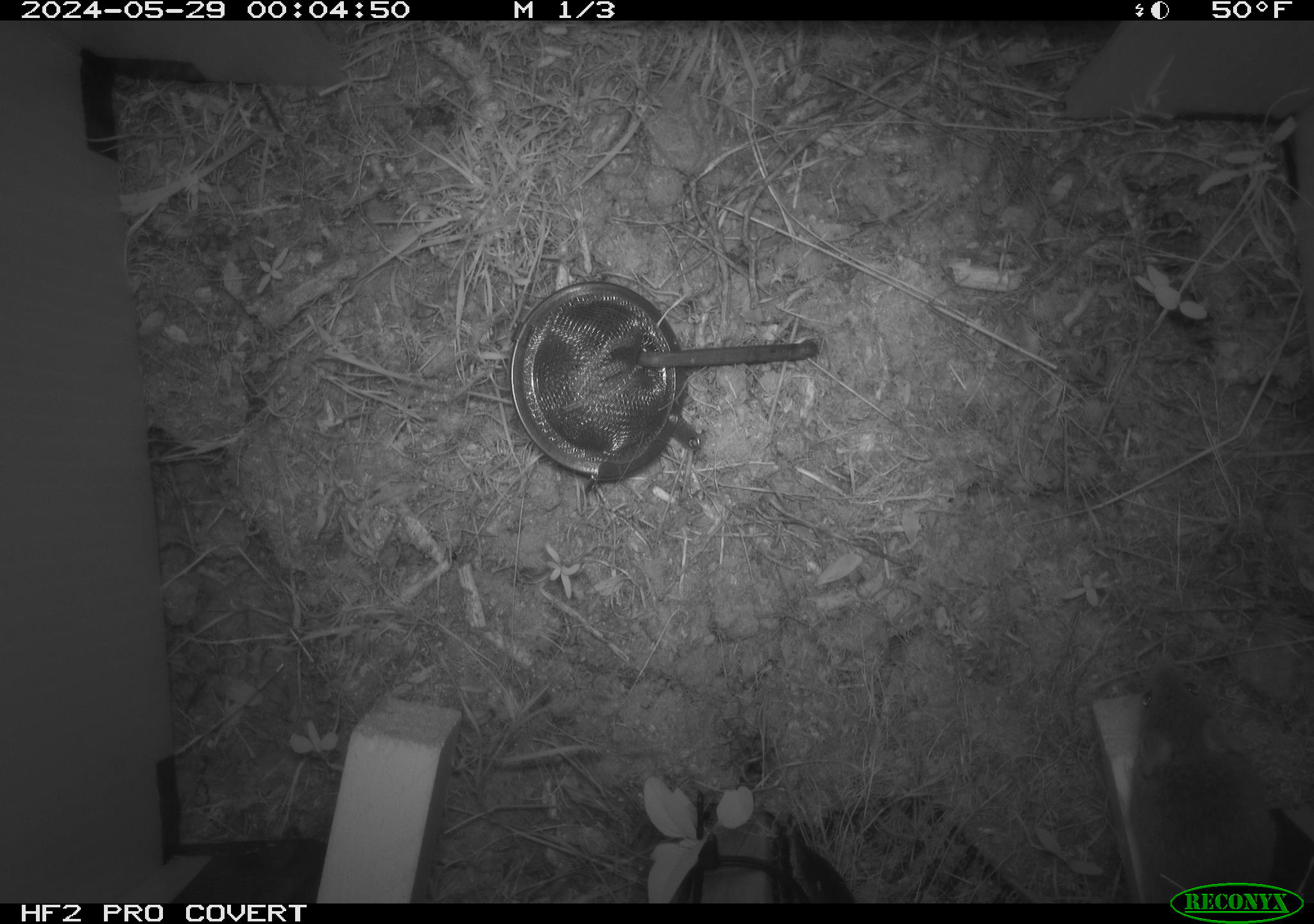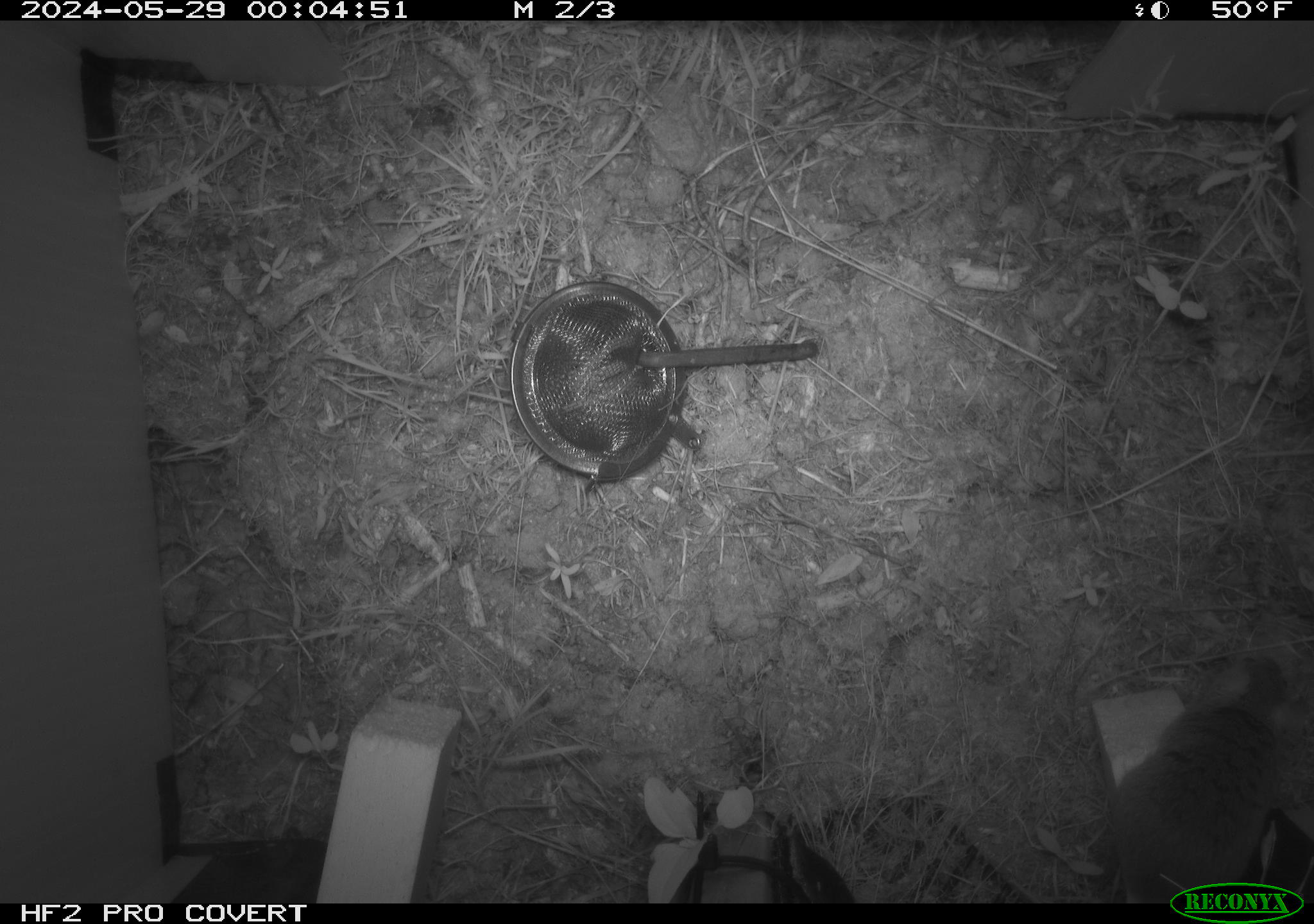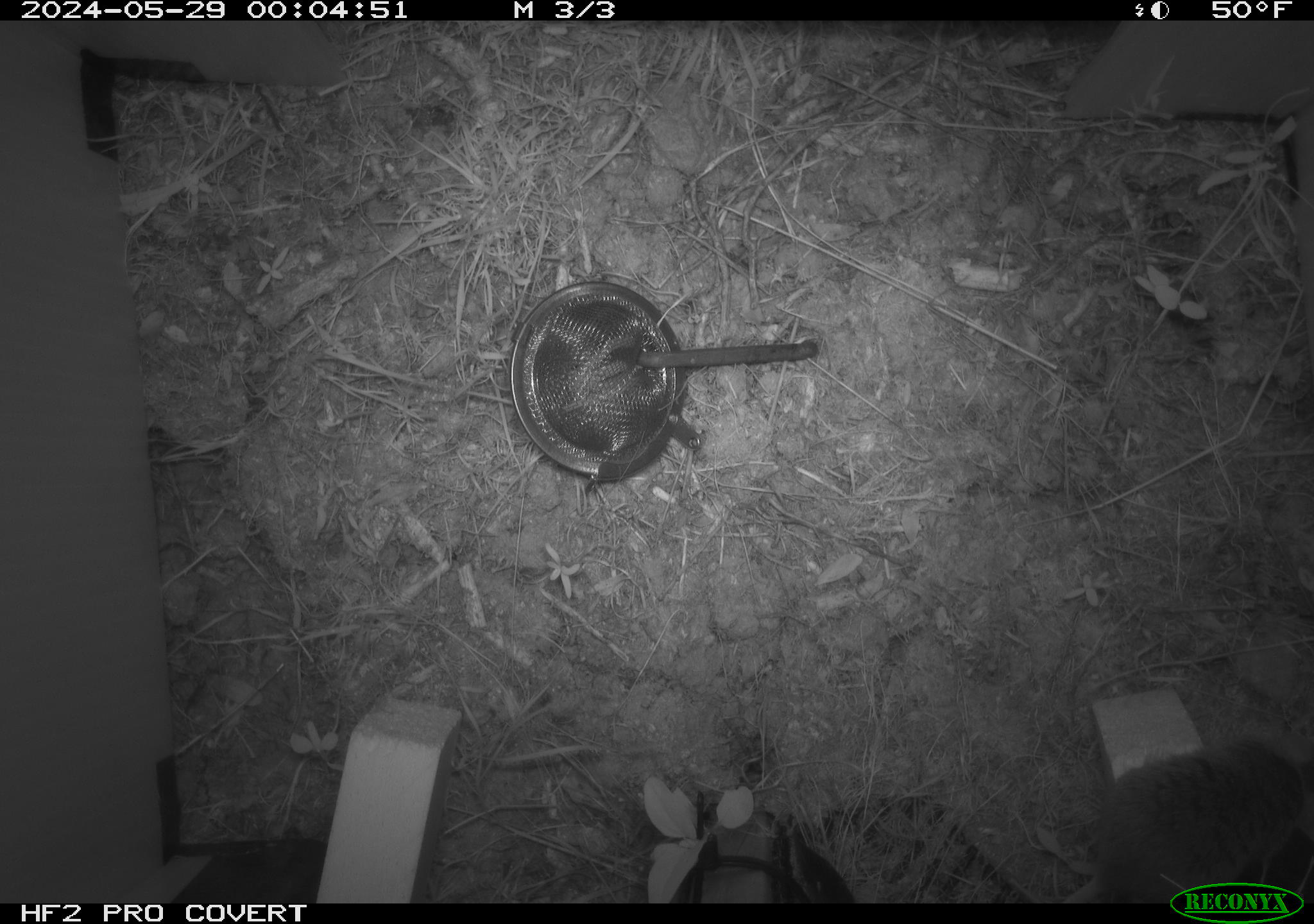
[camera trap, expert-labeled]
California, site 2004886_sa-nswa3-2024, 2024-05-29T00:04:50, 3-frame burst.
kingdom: Animalia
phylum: Chordata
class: Mammalia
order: Rodentia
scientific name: Rodentia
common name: rodent